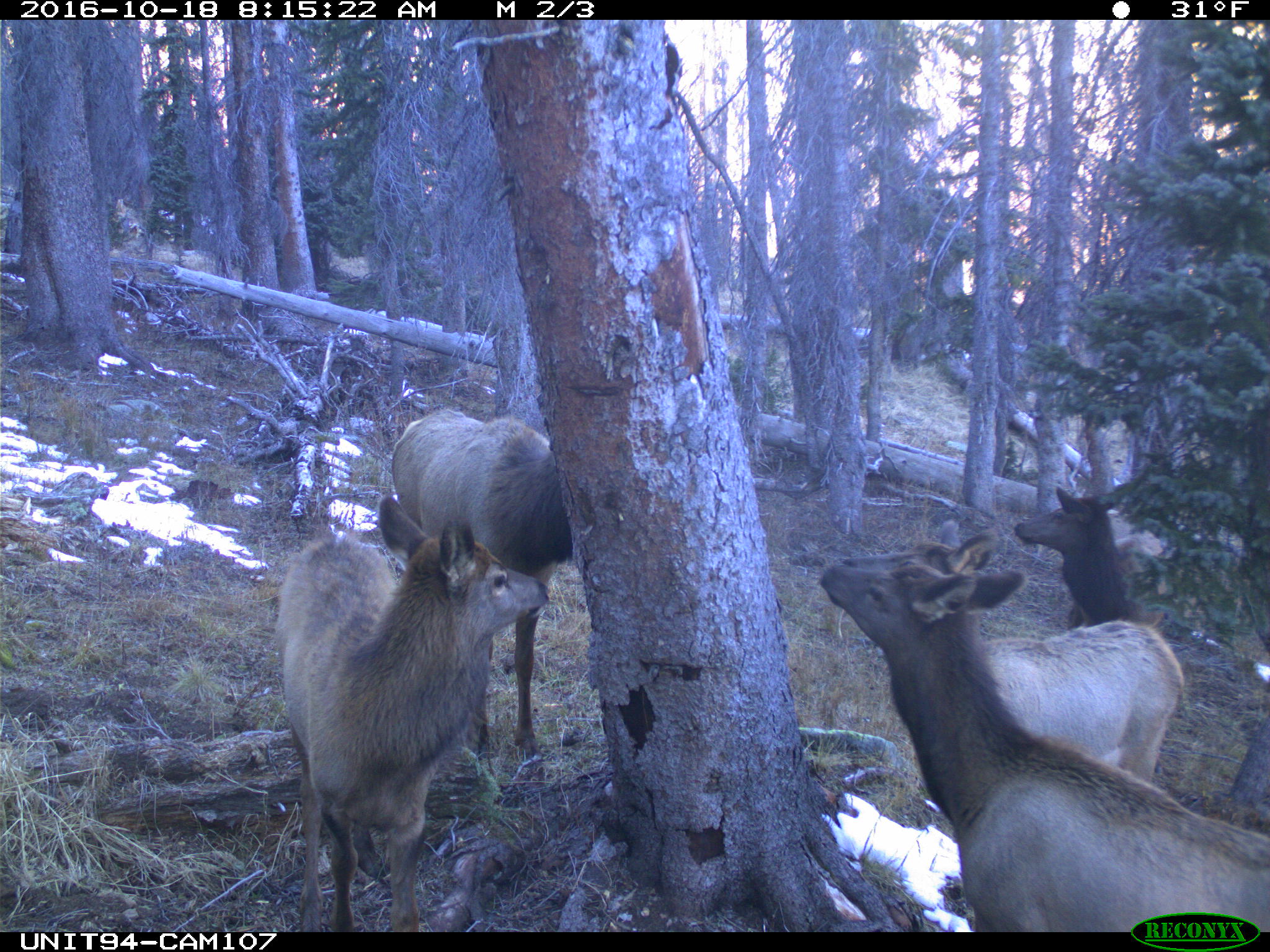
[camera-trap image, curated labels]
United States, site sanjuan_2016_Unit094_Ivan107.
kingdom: Animalia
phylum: Chordata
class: Mammalia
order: Artiodactyla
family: Cervidae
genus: Cervus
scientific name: Cervus elaphus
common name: red deer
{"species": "Cervus elaphus (red deer)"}